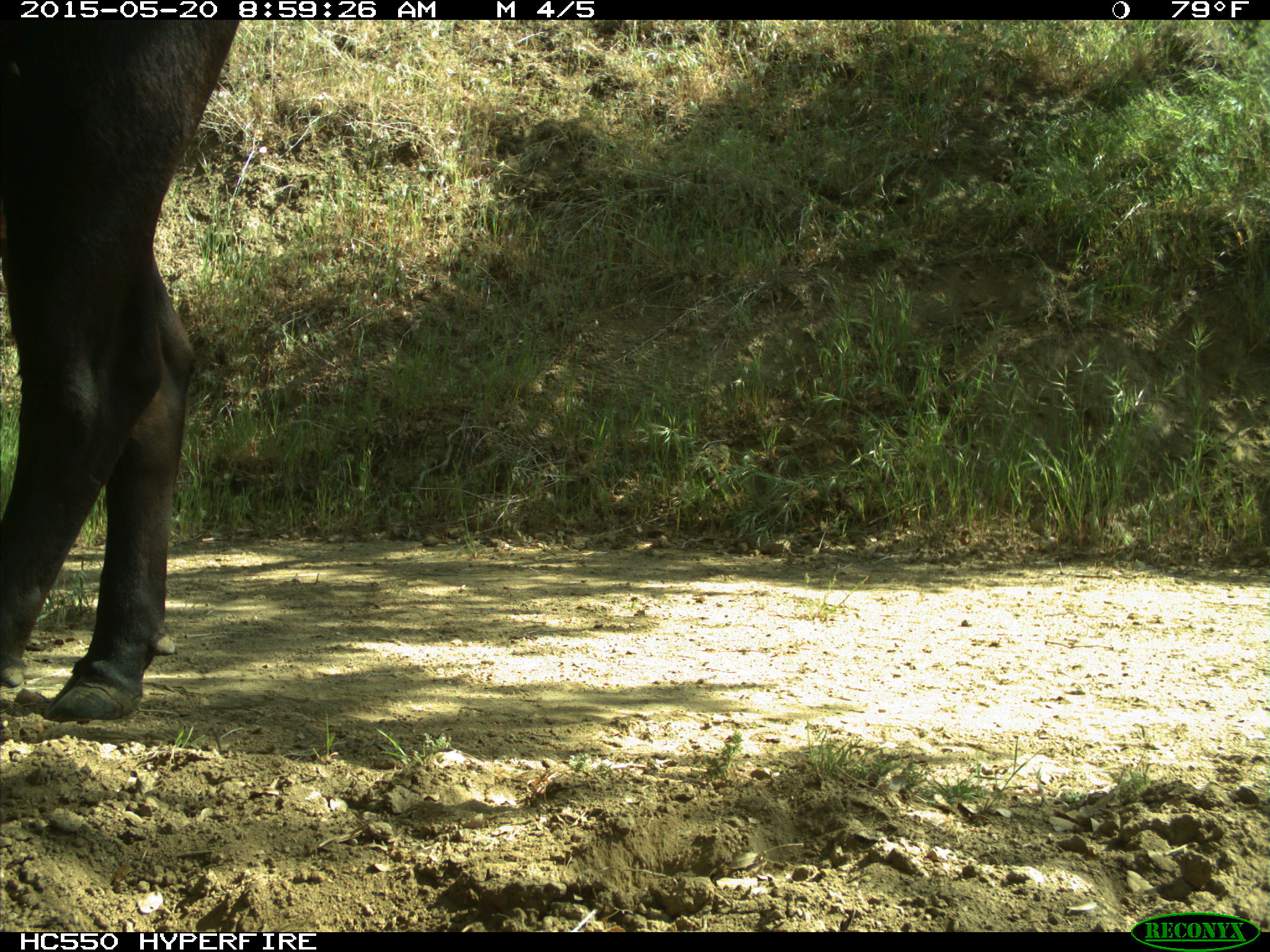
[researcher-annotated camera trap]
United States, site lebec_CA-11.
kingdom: Animalia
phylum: Chordata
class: Mammalia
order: Artiodactyla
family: Bovidae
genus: Bos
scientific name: Bos taurus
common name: domestic cow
Bos taurus (domestic cow).